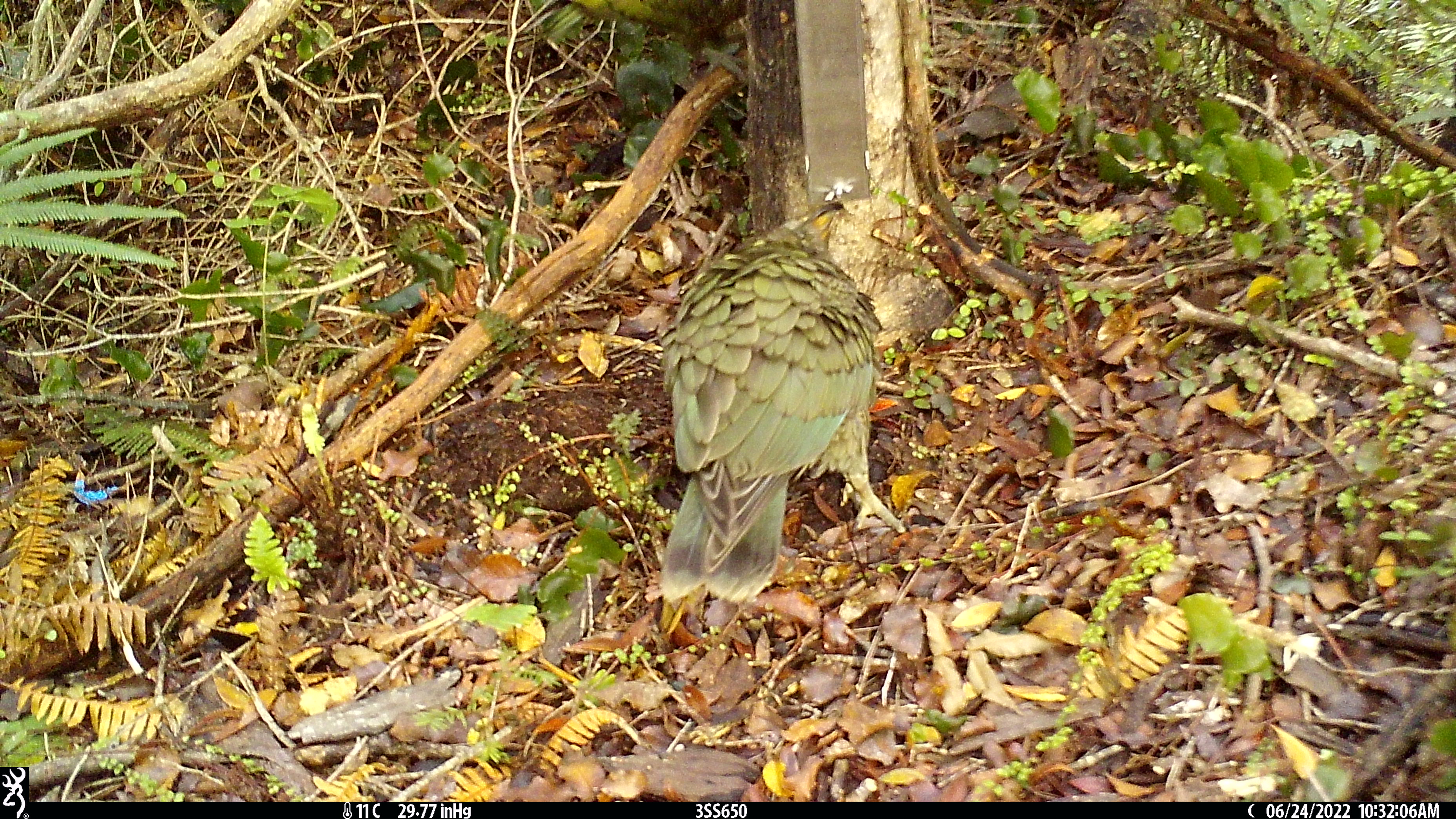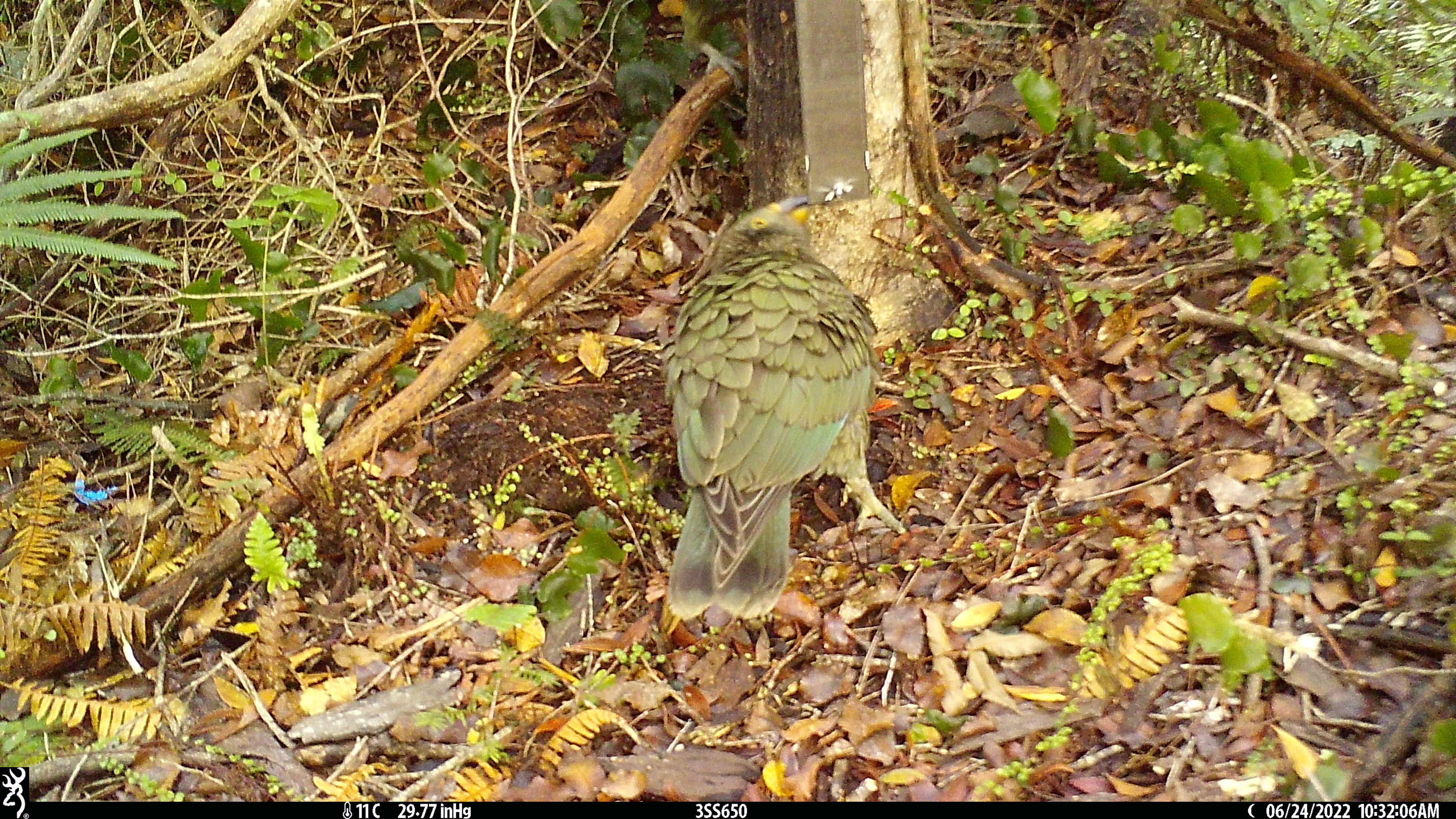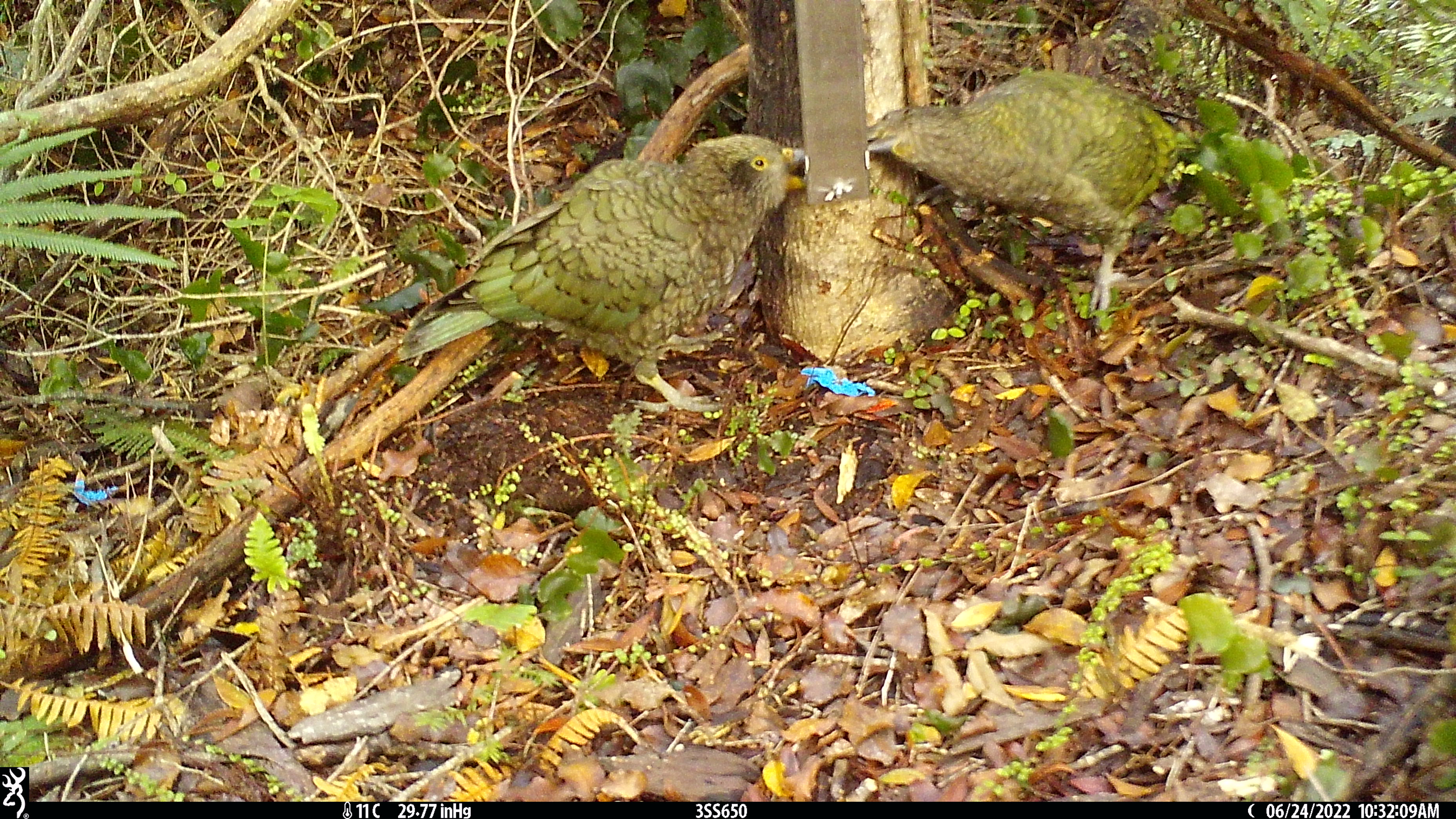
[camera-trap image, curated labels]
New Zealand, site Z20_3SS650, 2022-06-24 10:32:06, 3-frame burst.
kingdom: Animalia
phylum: Chordata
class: Aves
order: Psittaciformes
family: Strigopidae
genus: Nestor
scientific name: Nestor notabilis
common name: kea